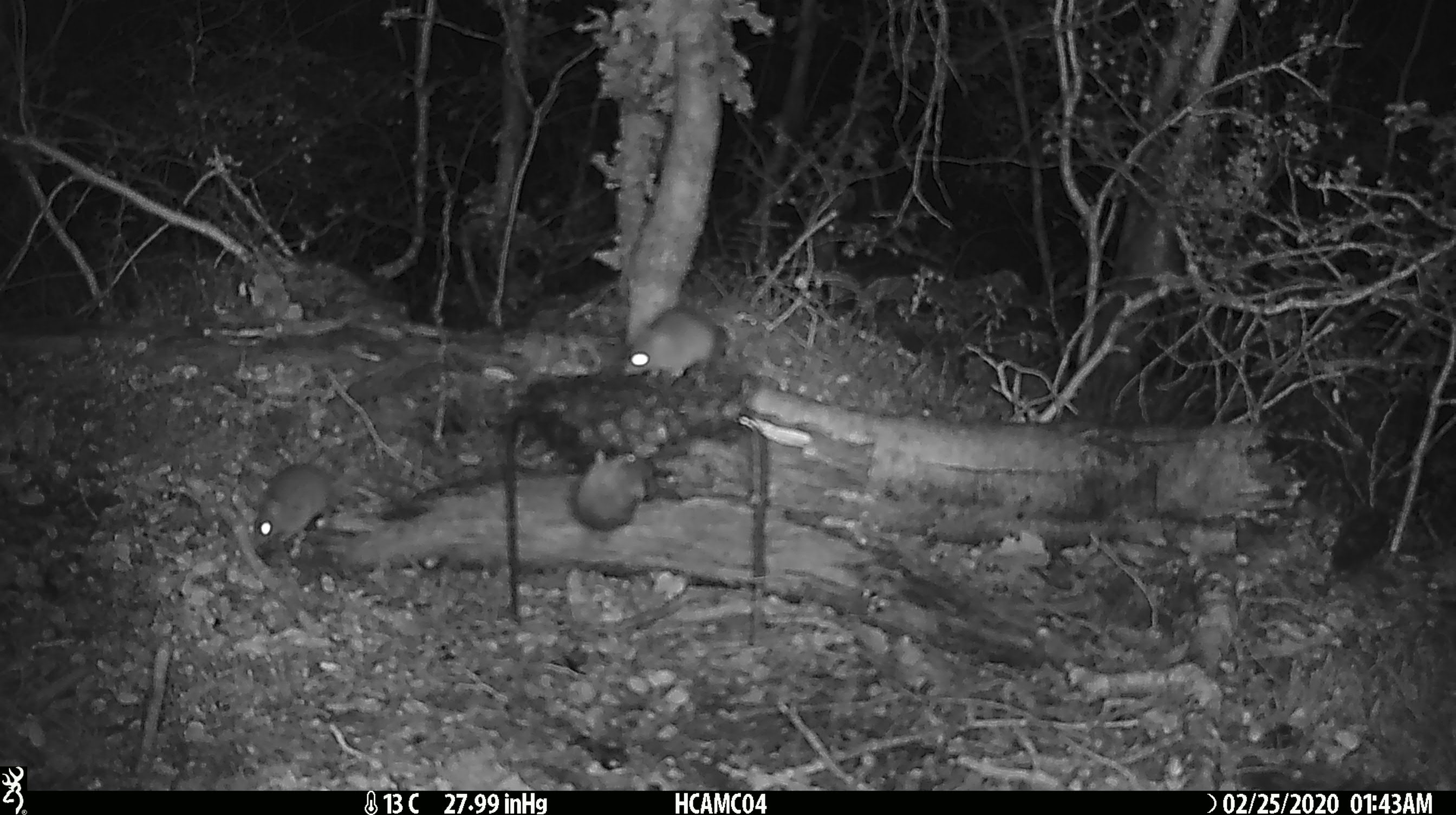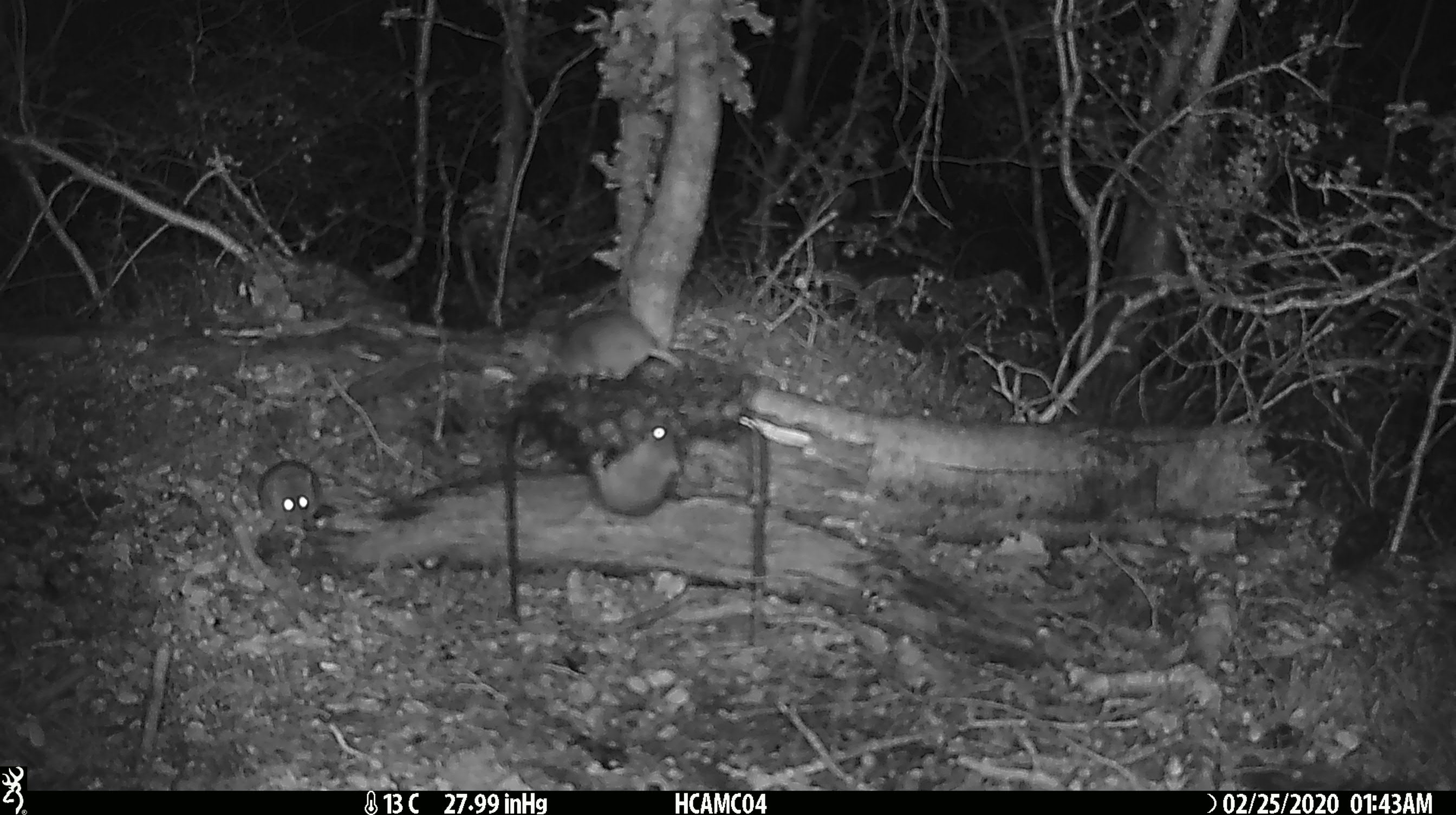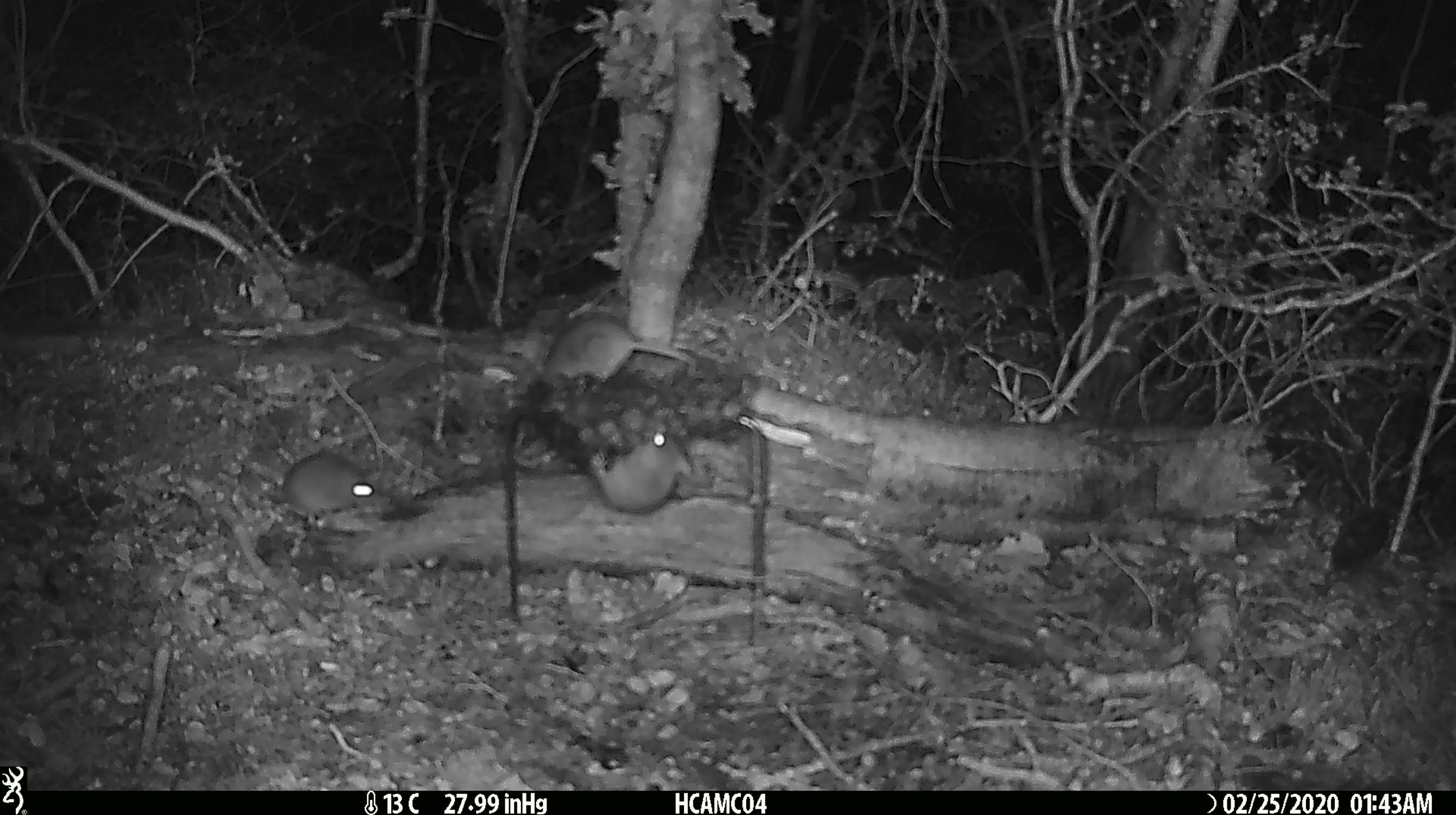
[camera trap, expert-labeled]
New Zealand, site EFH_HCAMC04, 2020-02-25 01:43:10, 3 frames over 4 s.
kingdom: Animalia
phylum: Chordata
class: Mammalia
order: Rodentia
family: Muridae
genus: Mus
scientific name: Mus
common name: mouse